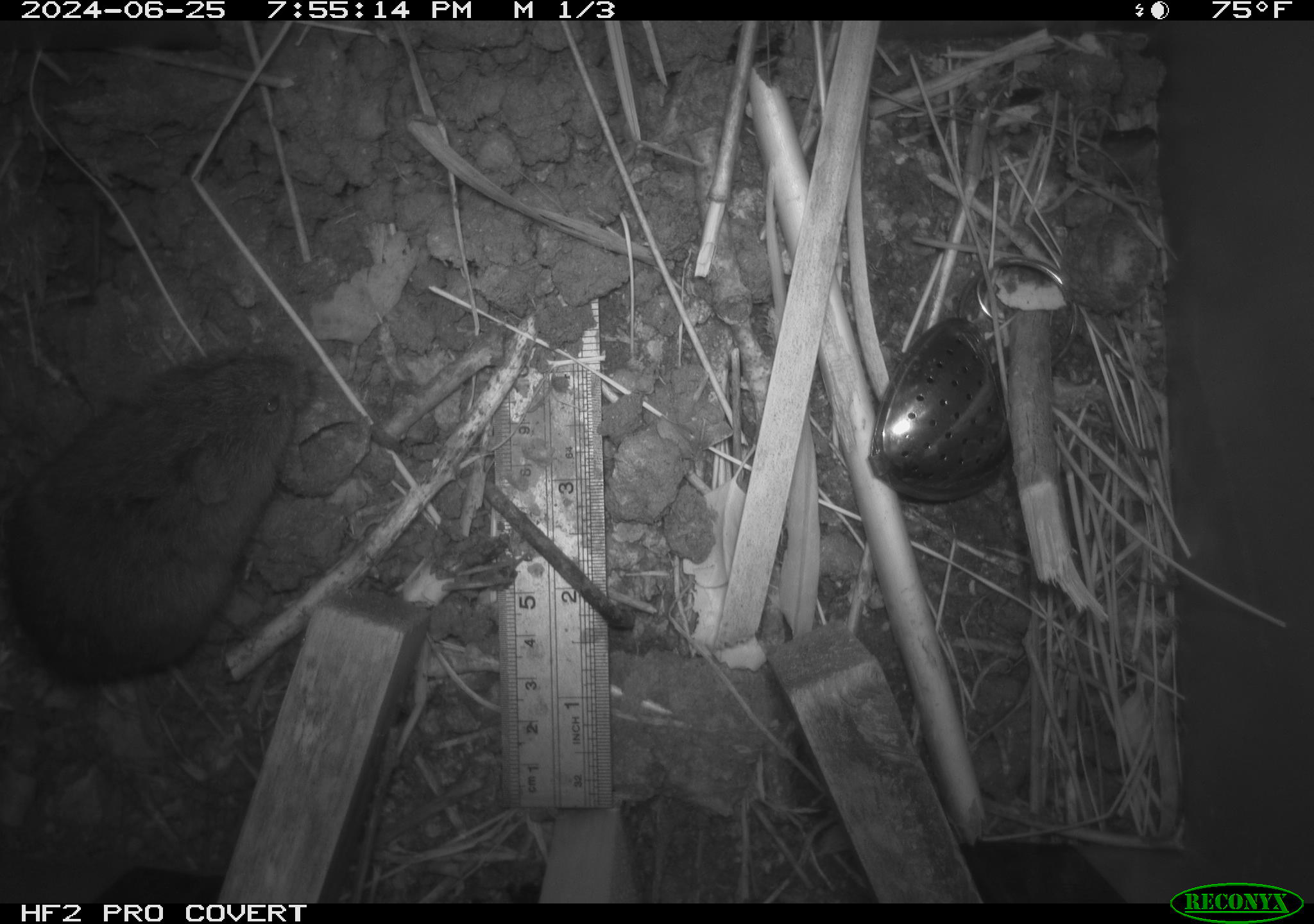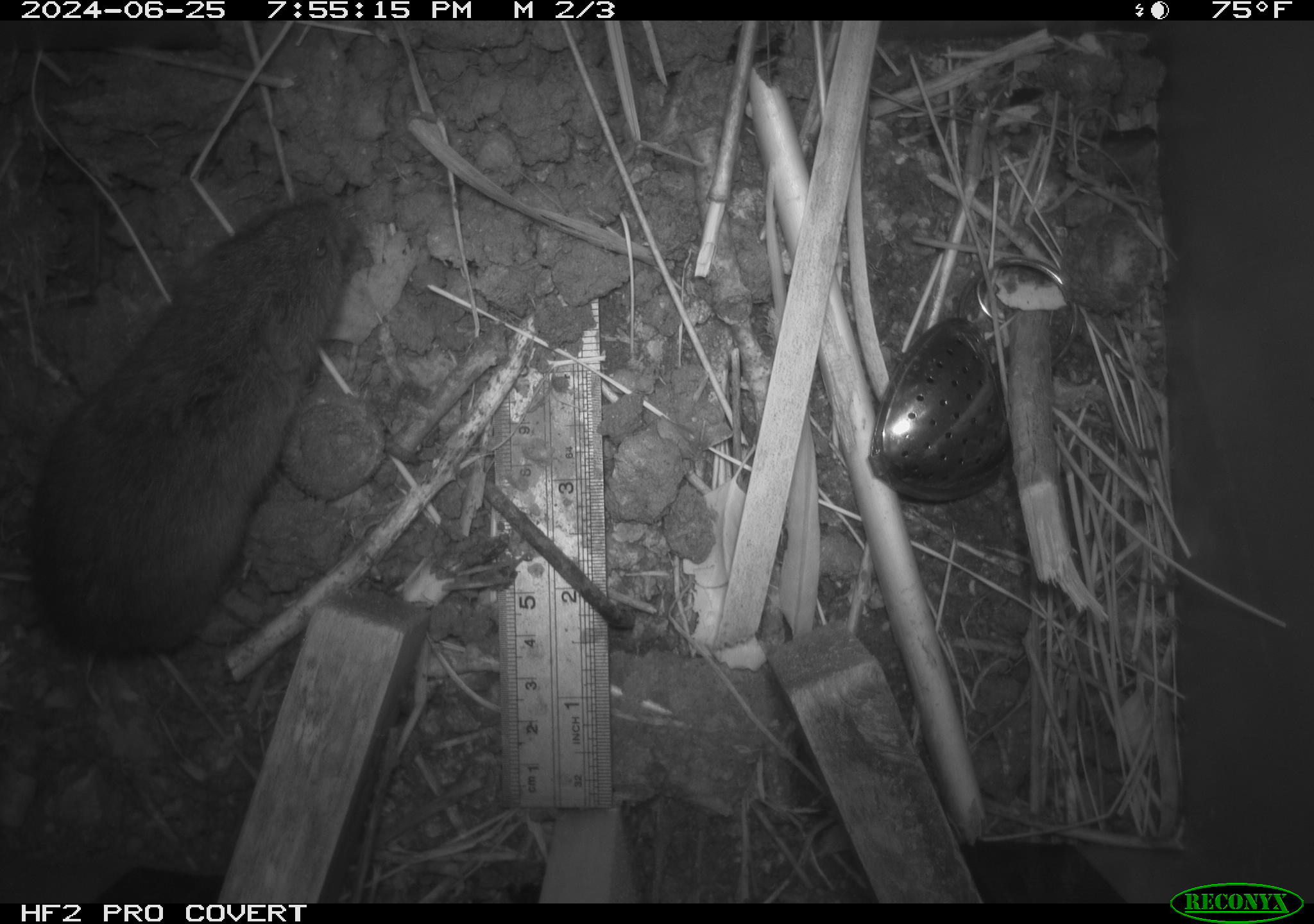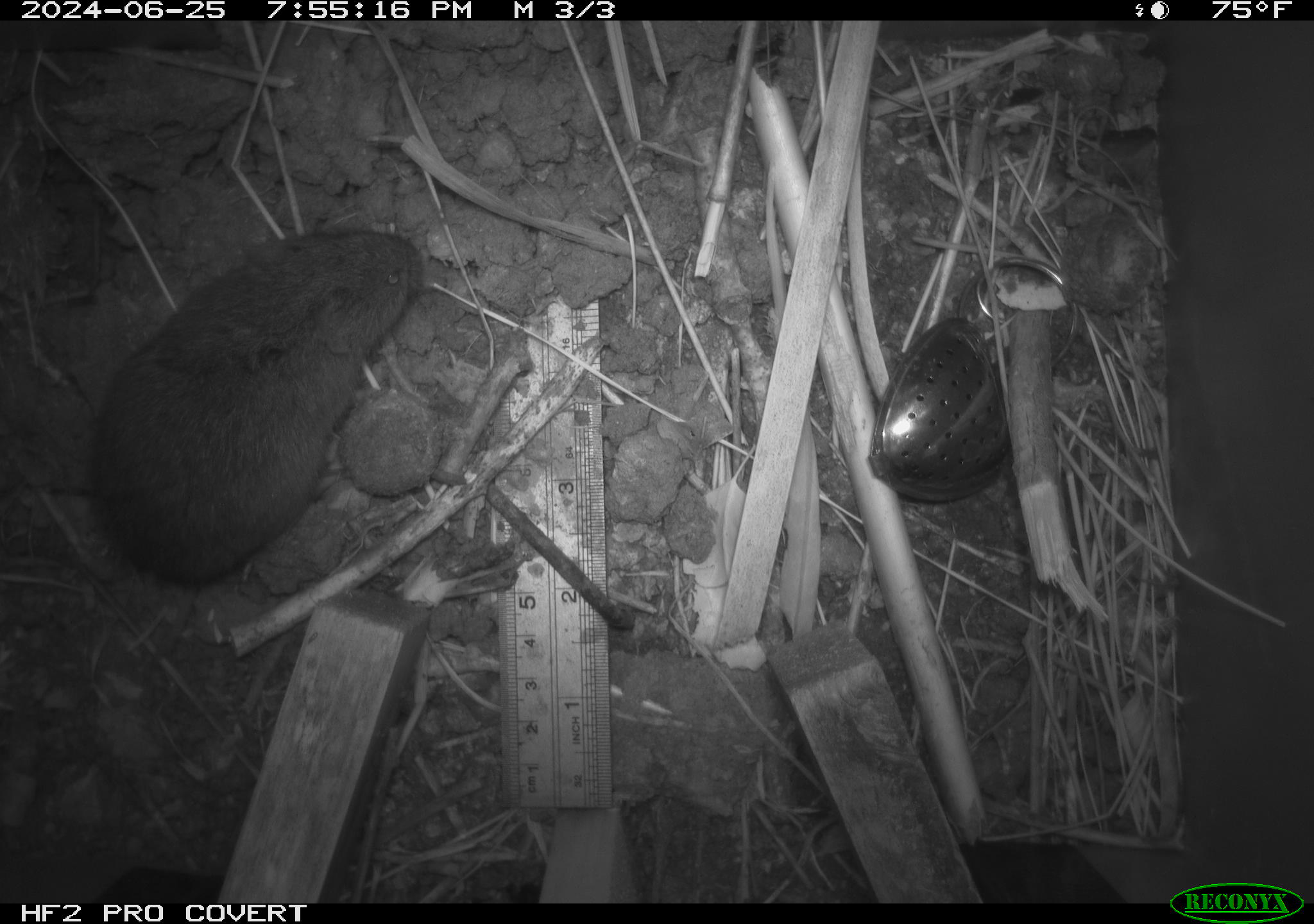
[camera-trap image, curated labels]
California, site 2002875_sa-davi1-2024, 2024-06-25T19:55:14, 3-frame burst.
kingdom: Animalia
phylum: Chordata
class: Mammalia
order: Rodentia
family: Cricetidae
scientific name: Arvicolinae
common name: voles, lemmings, and muskrats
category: arvicolinae subfamily